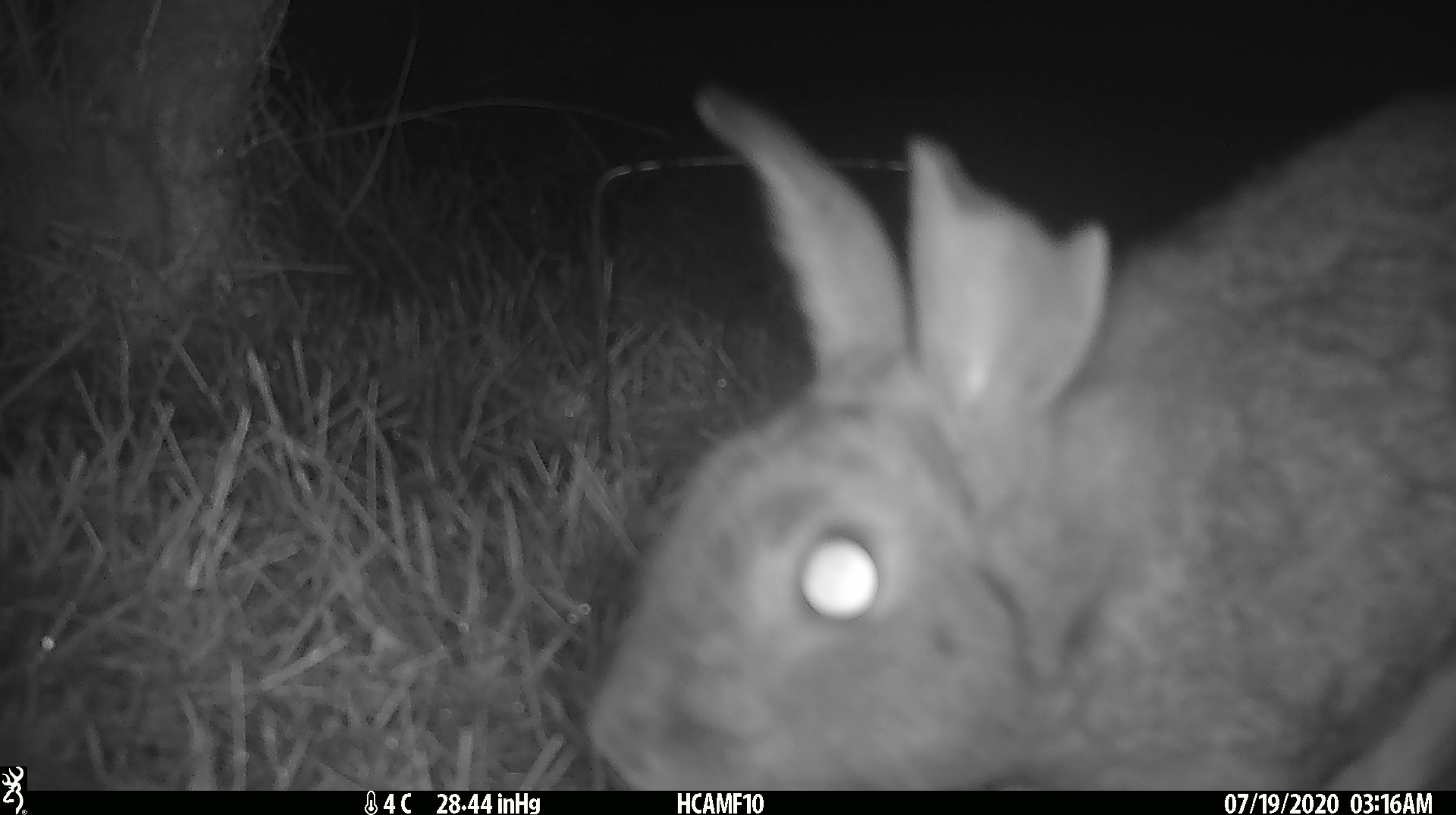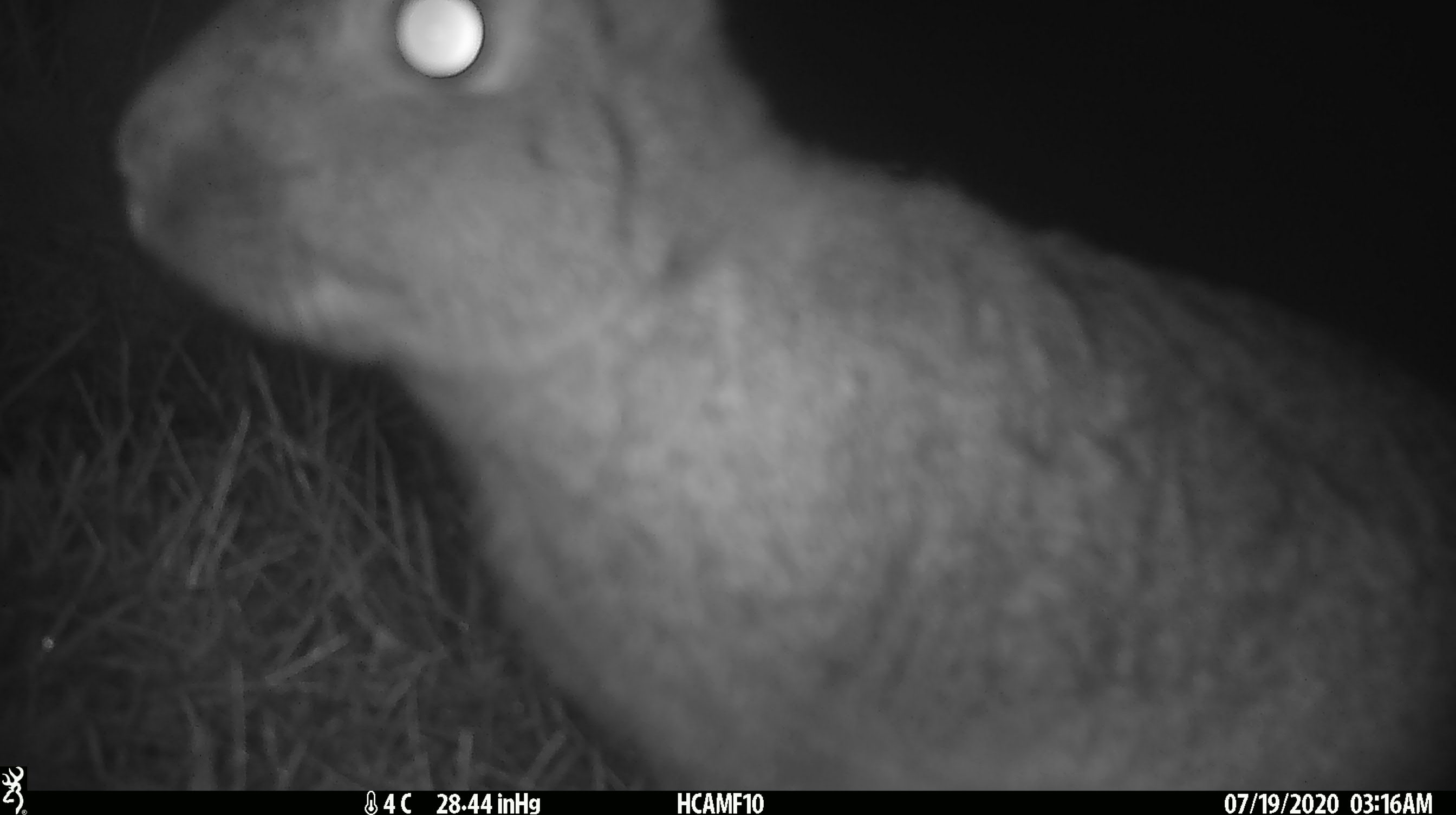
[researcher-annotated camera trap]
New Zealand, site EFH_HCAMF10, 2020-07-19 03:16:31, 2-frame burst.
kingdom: Animalia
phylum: Chordata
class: Mammalia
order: Lagomorpha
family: Leporidae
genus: Lepus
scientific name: Lepus europaeus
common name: brown hare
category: hare